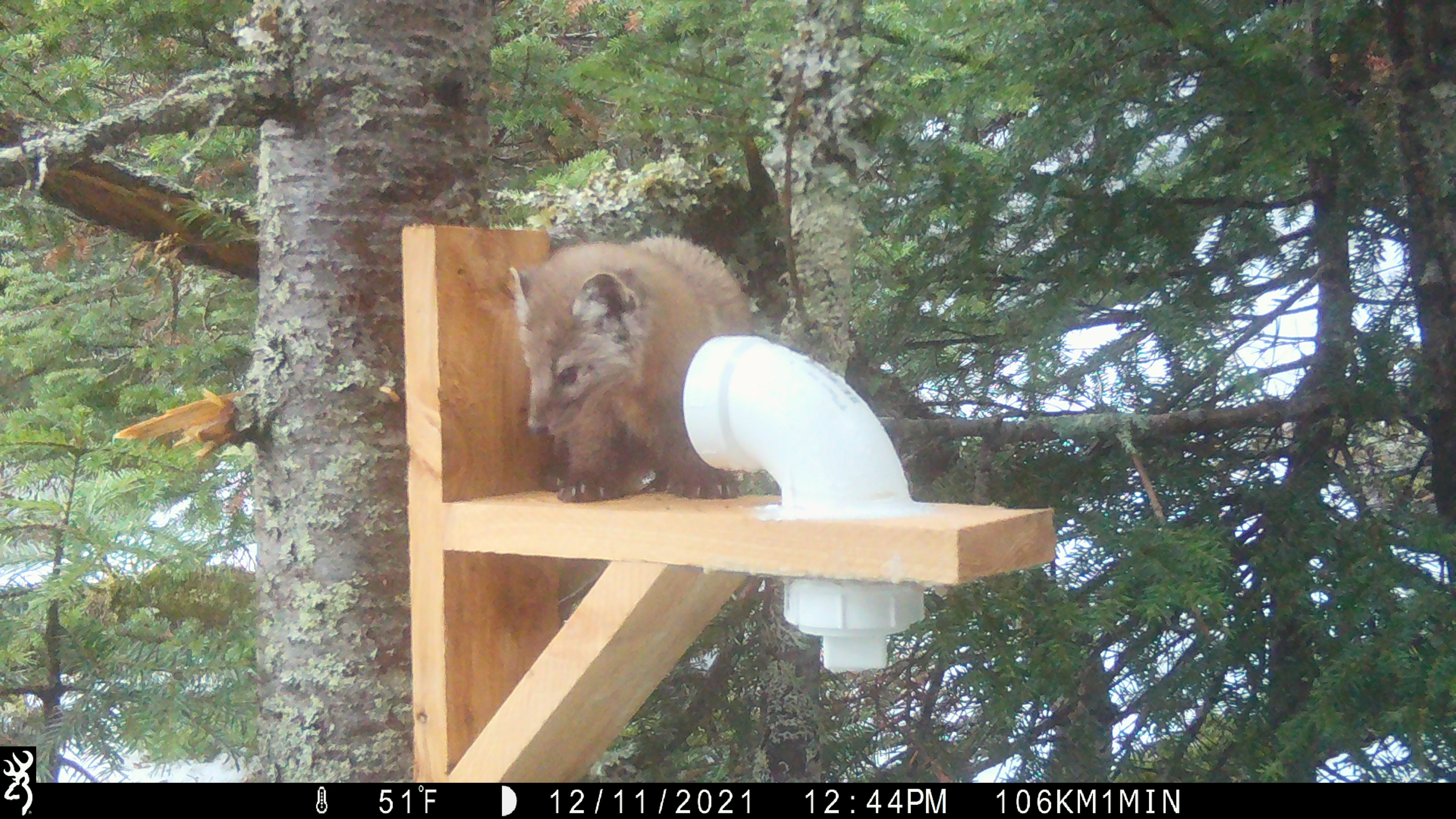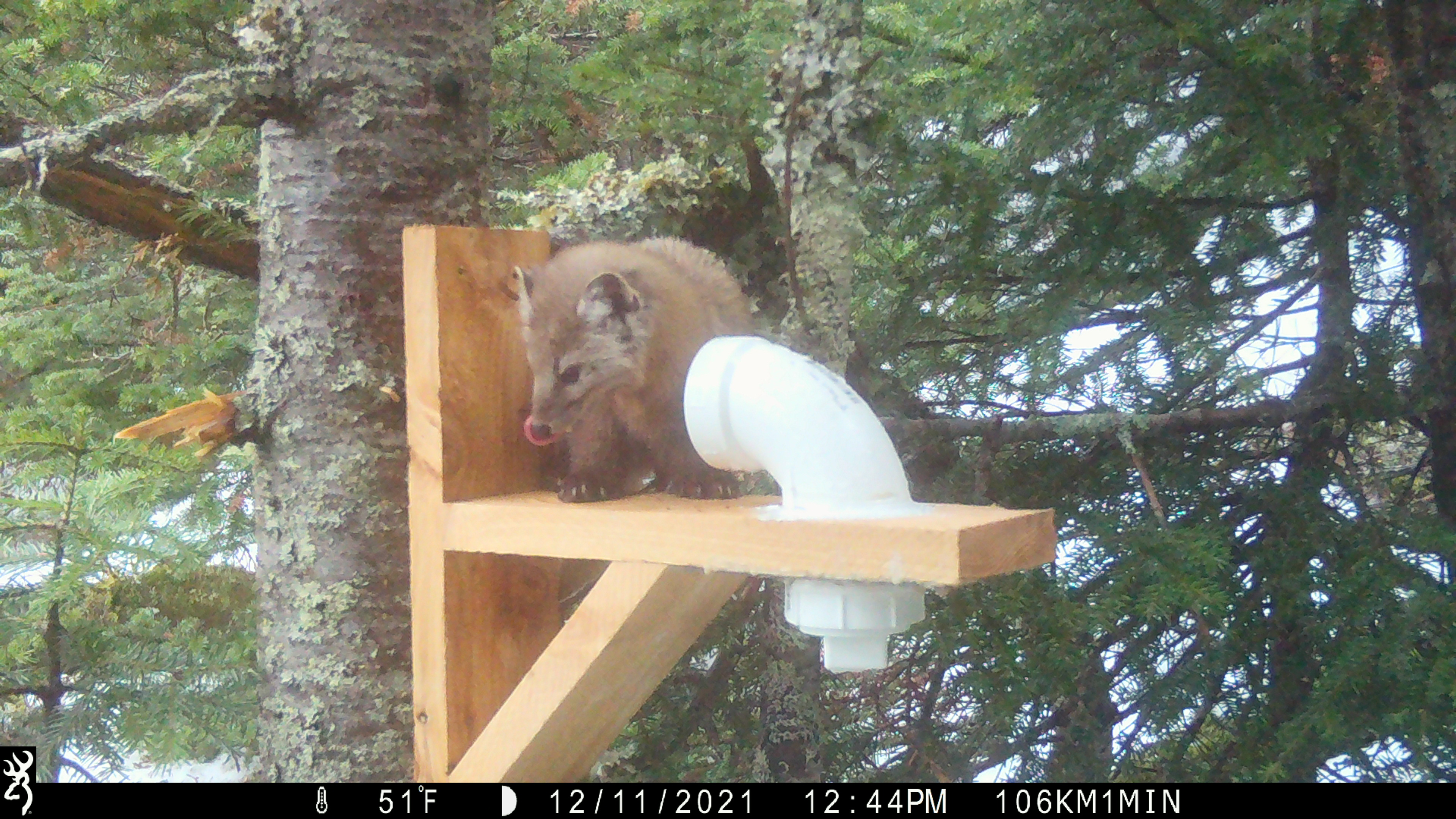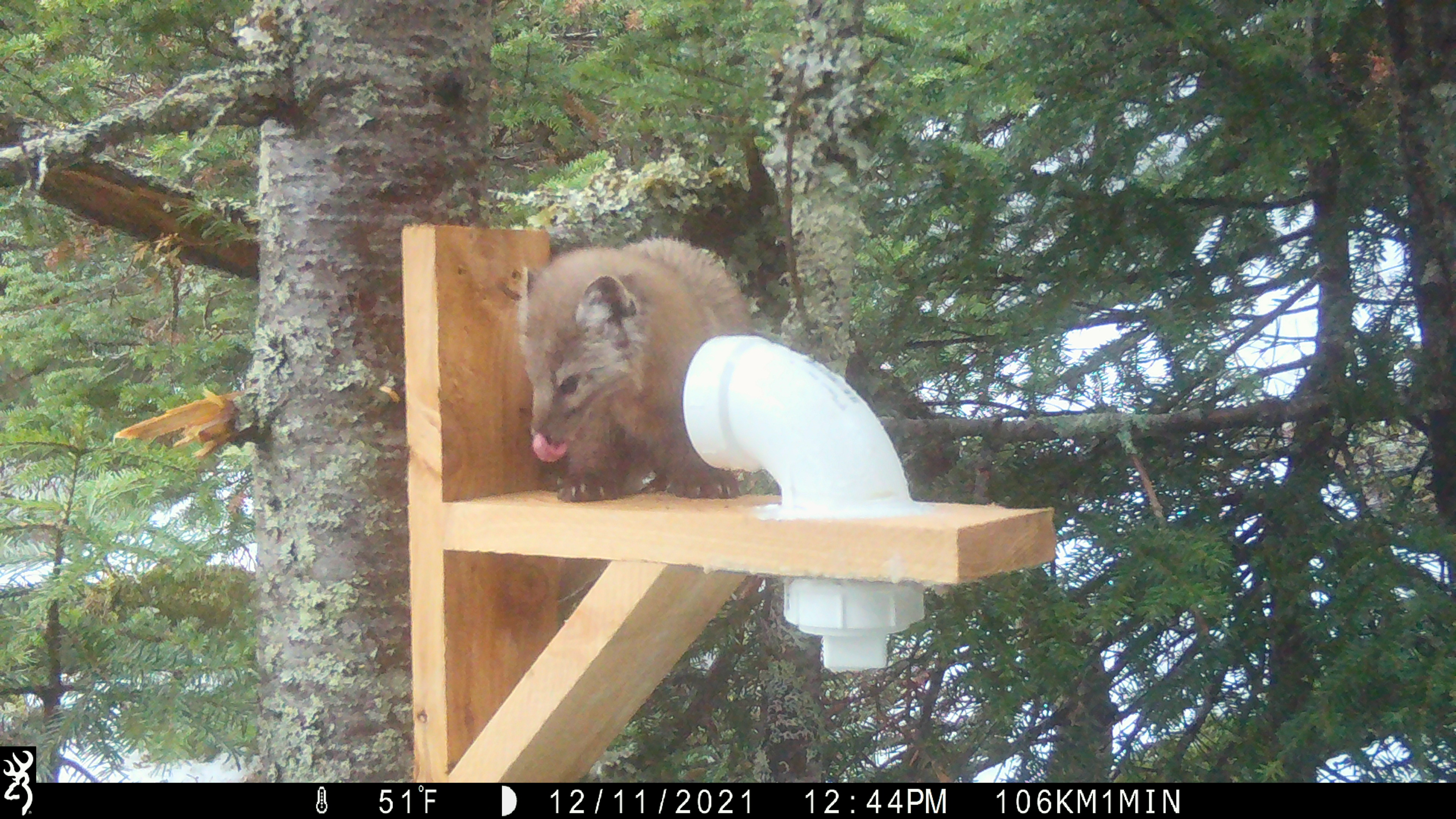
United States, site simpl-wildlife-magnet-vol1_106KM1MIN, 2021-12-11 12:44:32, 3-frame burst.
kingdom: Animalia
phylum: Chordata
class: Mammalia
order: Carnivora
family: Mustelidae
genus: Martes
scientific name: Martes americana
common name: american marten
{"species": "american marten (Martes americana)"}